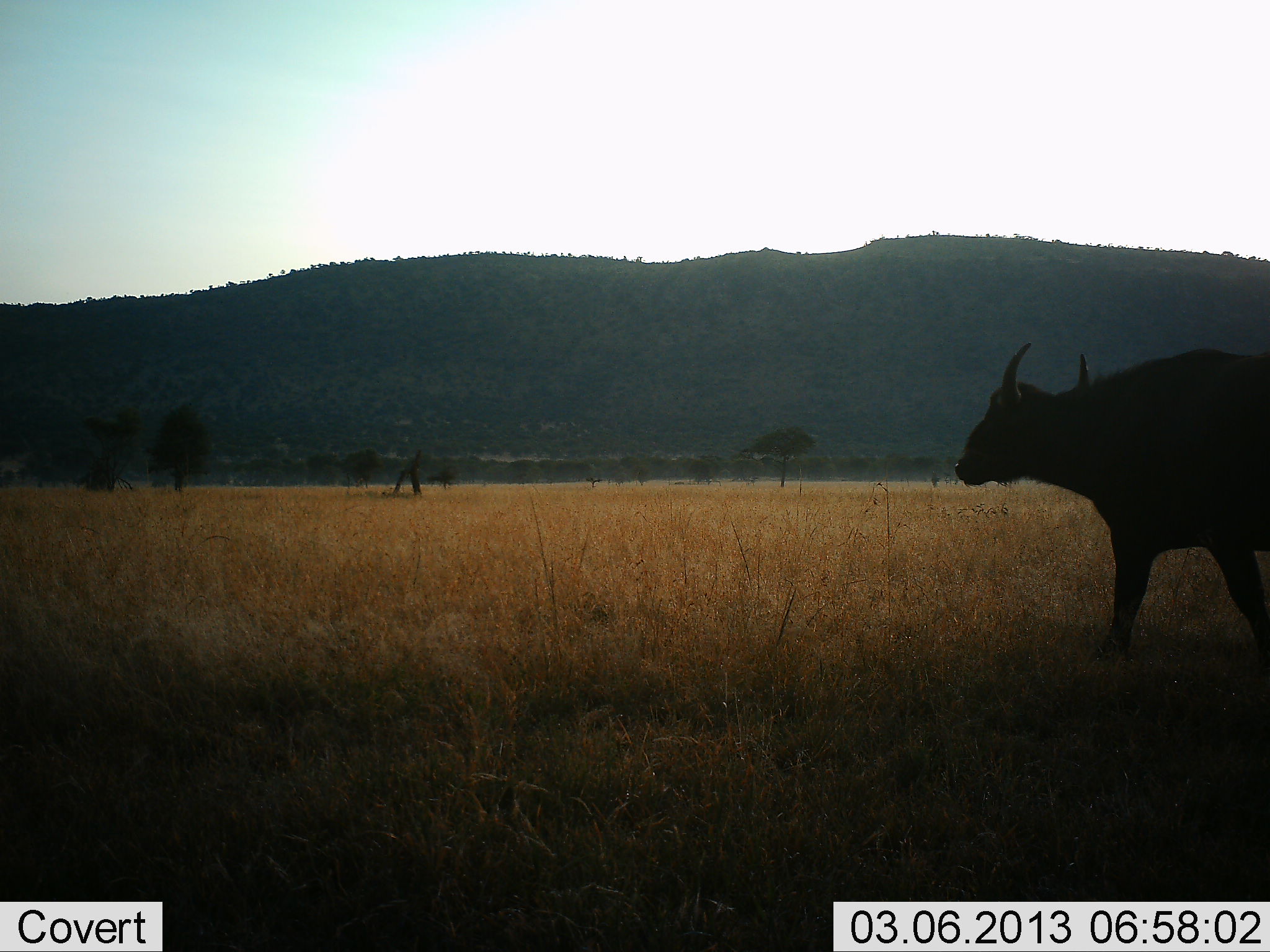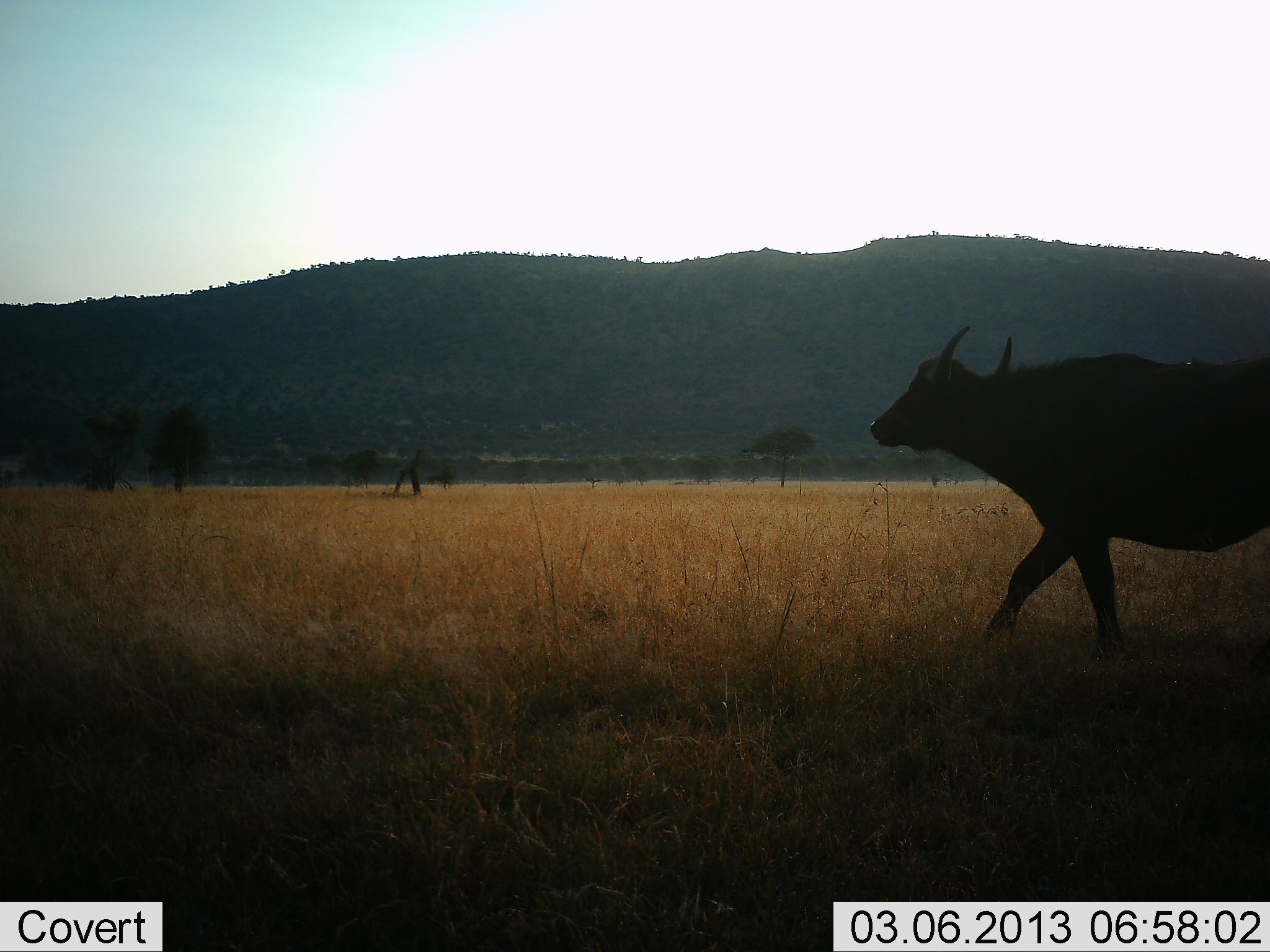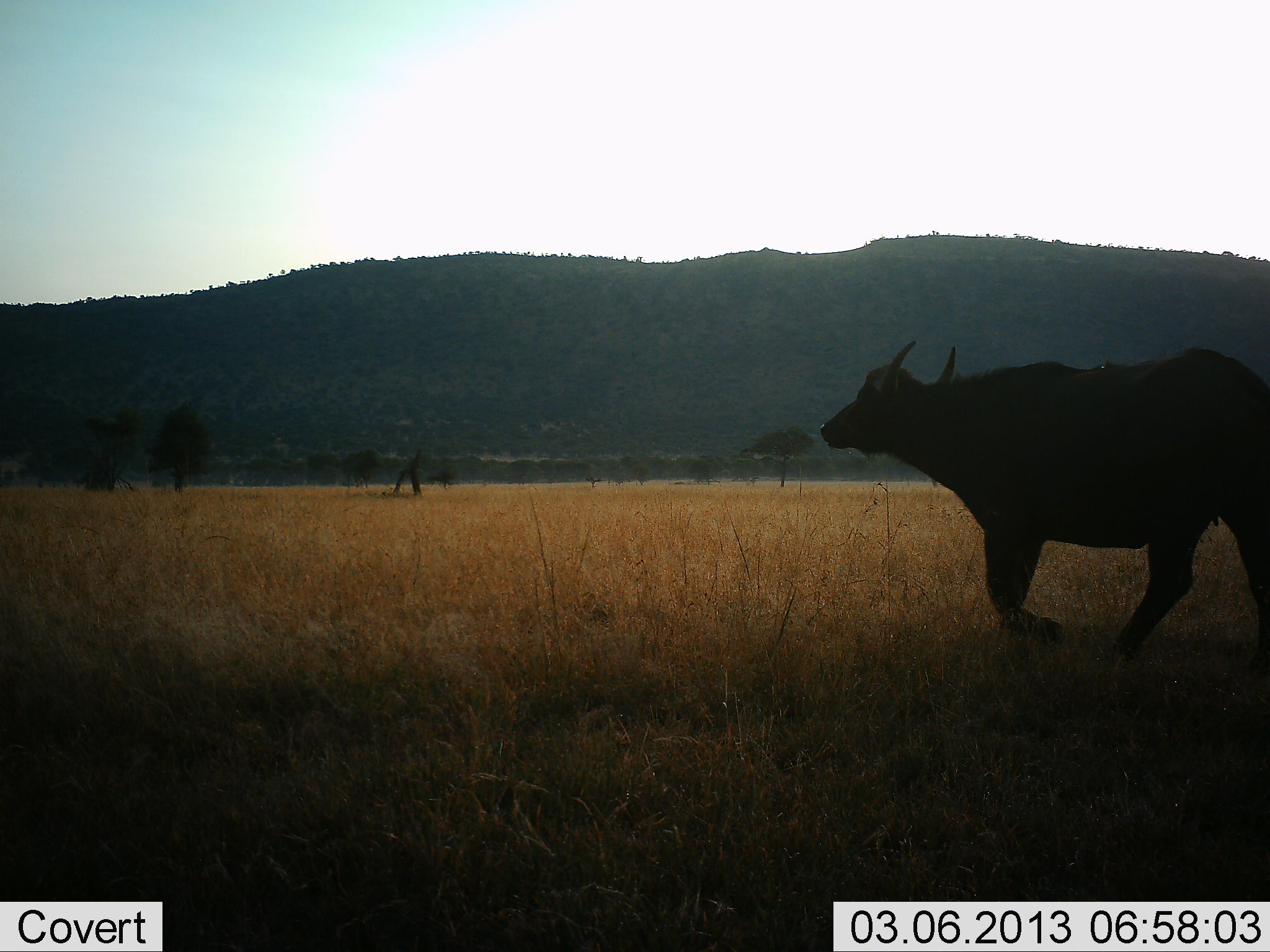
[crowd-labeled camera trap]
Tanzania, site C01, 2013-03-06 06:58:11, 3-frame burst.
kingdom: Animalia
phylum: Chordata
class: Mammalia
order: Artiodactyla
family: Bovidae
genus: Syncerus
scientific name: Syncerus caffer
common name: cape buffalo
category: buffalo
Buffalo (cape buffalo) (Syncerus caffer), count 1. Behavior (volunteer vote fractions): standing 0%, resting 0%, moving 100%, interacting 0%. Young present (vote fraction): 0%. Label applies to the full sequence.